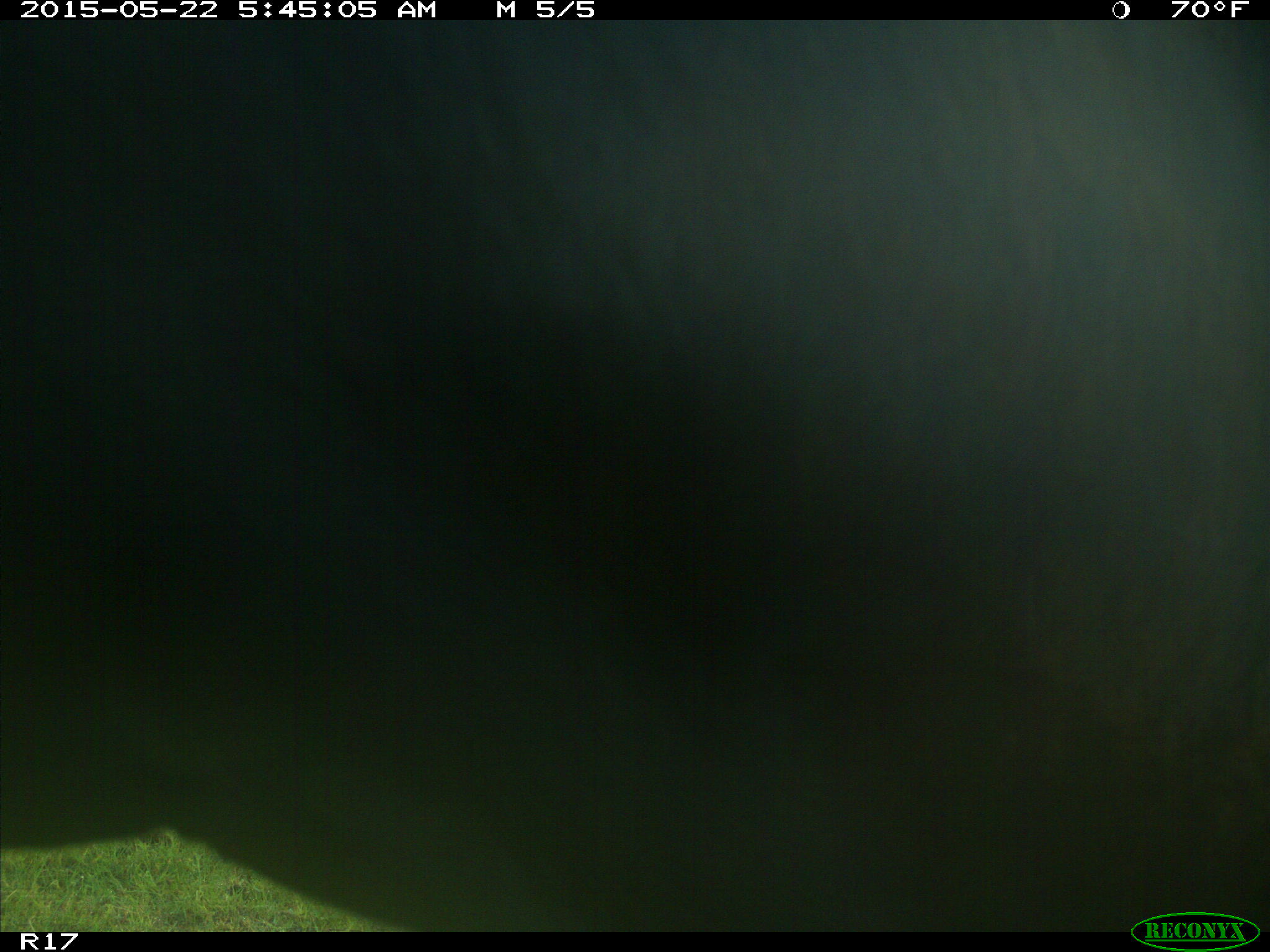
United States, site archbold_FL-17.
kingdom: Animalia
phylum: Chordata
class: Mammalia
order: Artiodactyla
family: Bovidae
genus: Bos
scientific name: Bos taurus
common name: domestic cow